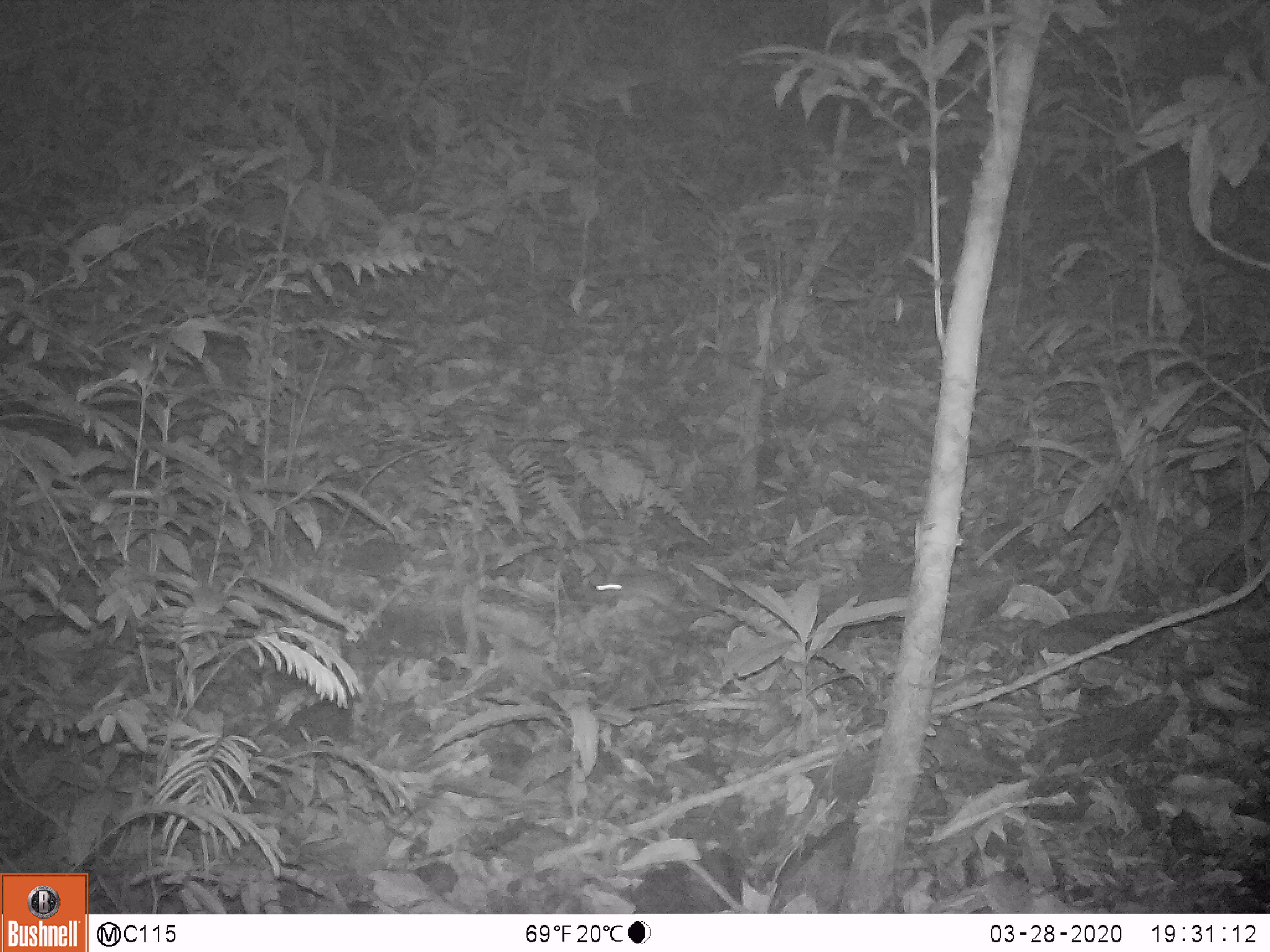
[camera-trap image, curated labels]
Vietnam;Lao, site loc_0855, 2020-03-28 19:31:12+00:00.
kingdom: Animalia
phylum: Chordata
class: Mammalia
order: Rodentia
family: Muridae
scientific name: Muridae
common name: old-world mice and rats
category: unidentified murid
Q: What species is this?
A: Unidentified murid (old-world mice and rats) (Muridae).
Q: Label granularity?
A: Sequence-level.